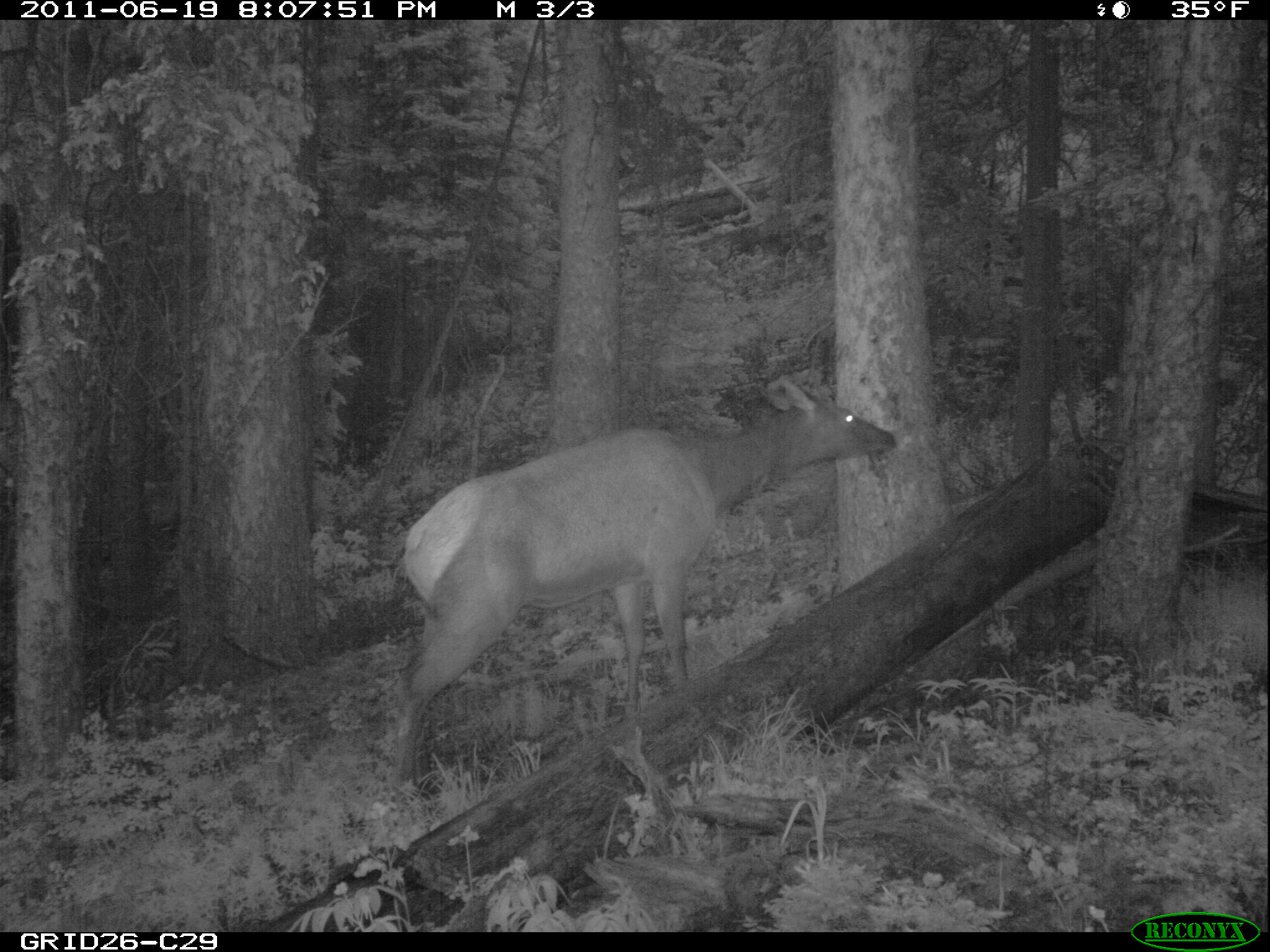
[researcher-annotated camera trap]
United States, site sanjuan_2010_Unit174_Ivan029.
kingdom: Animalia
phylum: Chordata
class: Mammalia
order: Artiodactyla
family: Cervidae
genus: Cervus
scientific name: Cervus elaphus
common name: red deer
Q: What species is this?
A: Cervus elaphus (red deer).